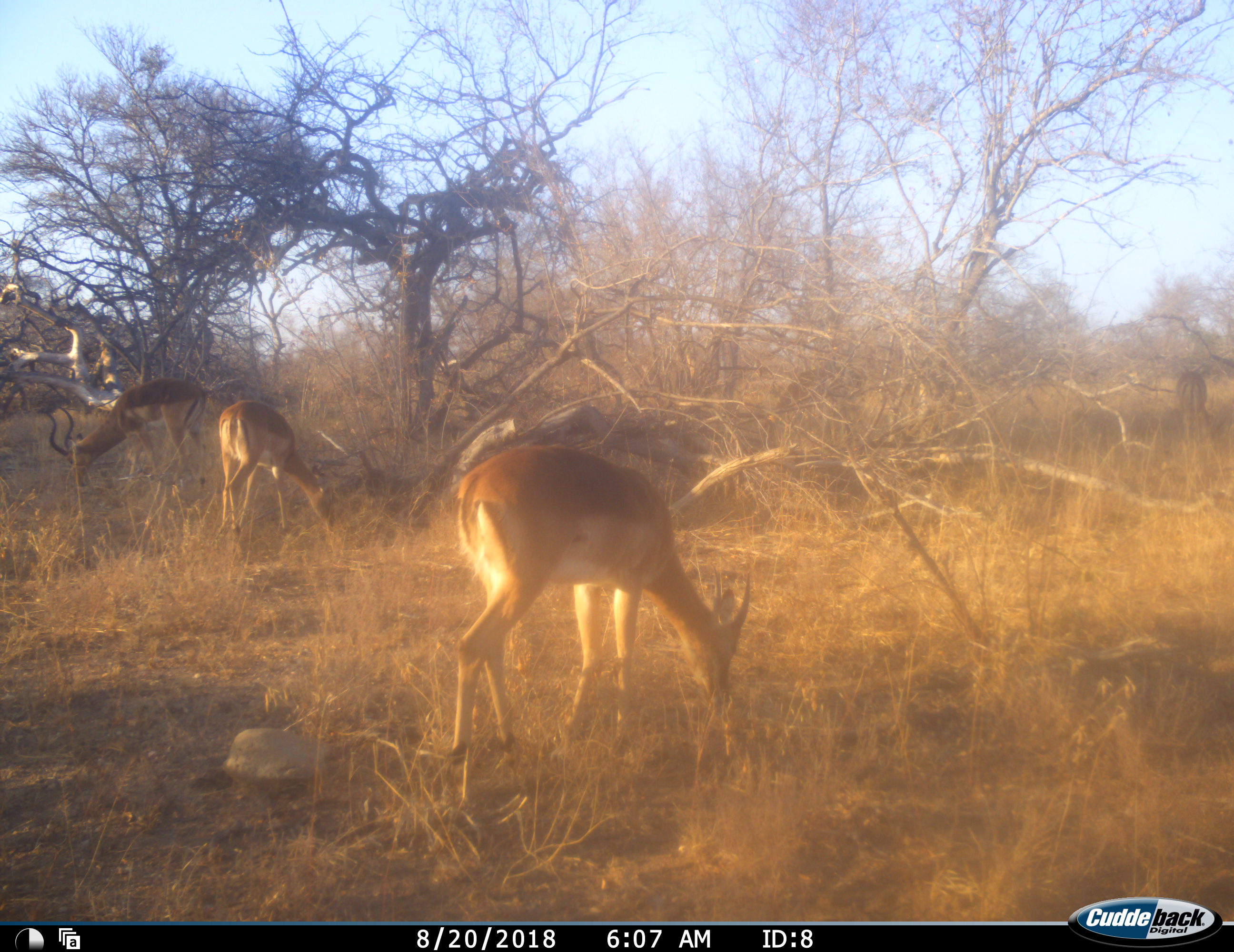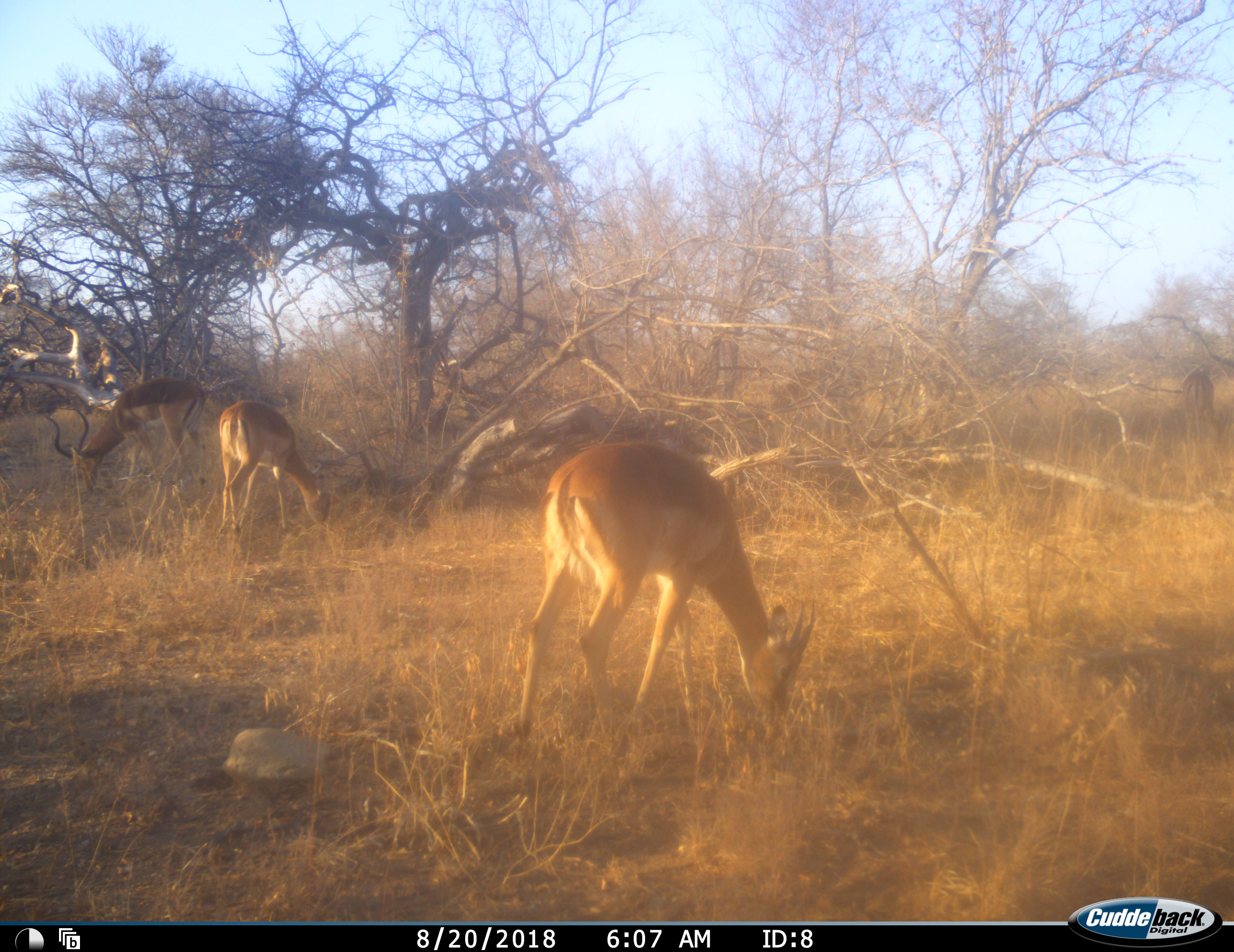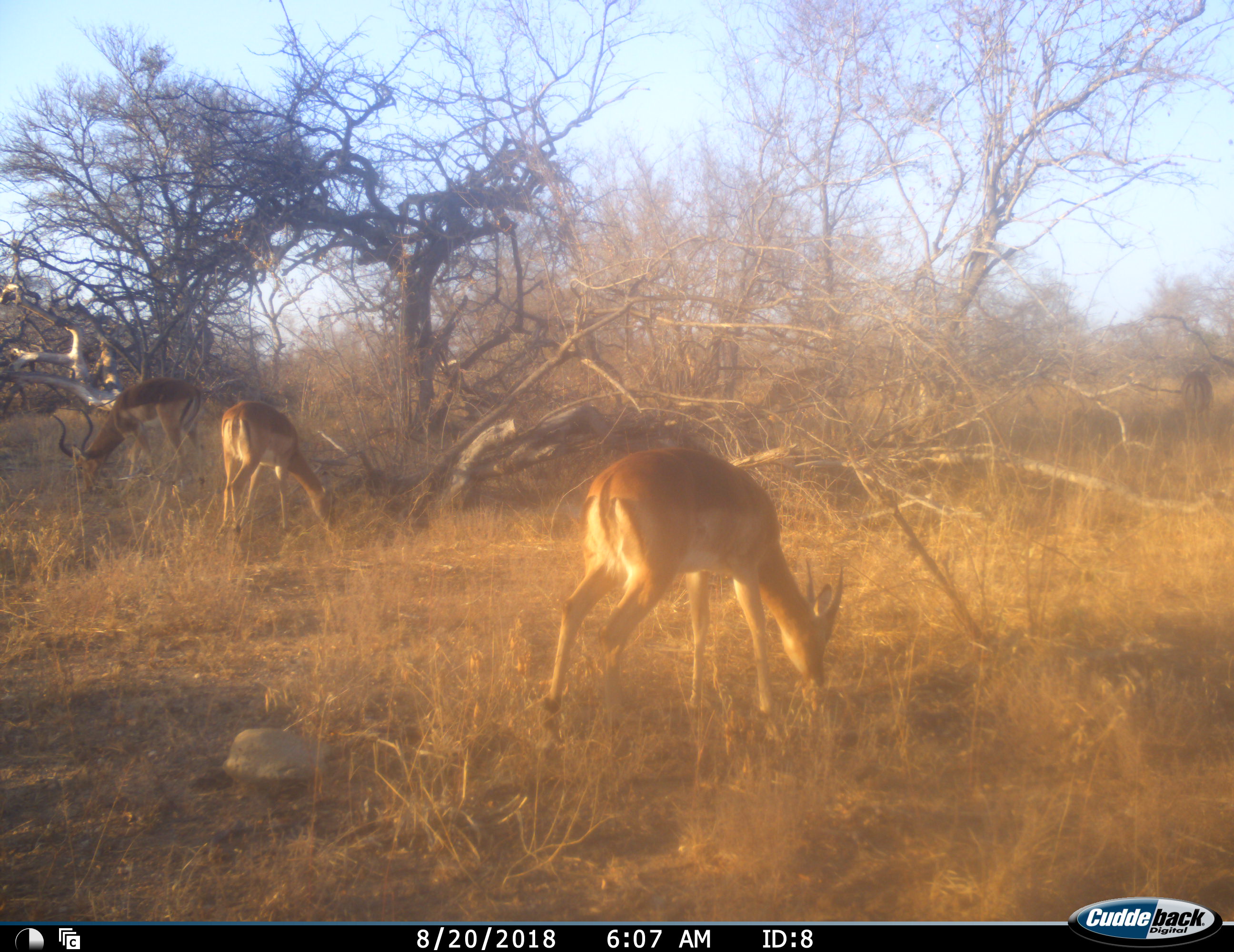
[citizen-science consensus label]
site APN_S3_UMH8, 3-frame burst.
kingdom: Animalia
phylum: Chordata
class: Mammalia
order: Artiodactyla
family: Bovidae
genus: Aepyceros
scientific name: Aepyceros melampus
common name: impala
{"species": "impala (Aepyceros melampus)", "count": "4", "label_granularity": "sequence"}